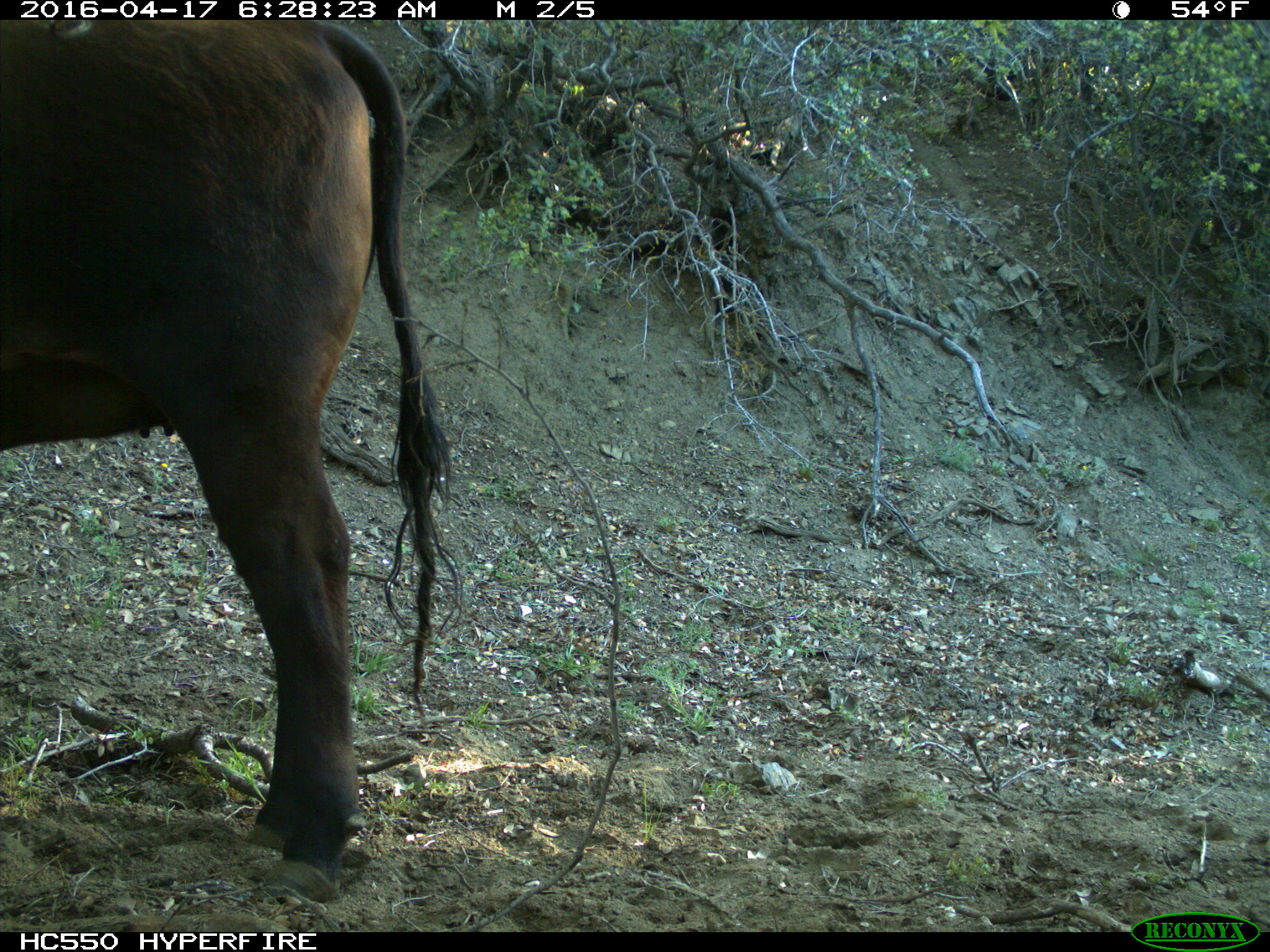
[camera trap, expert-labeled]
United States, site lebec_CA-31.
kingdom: Animalia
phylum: Chordata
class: Mammalia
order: Artiodactyla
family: Bovidae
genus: Bos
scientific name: Bos taurus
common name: domestic cow